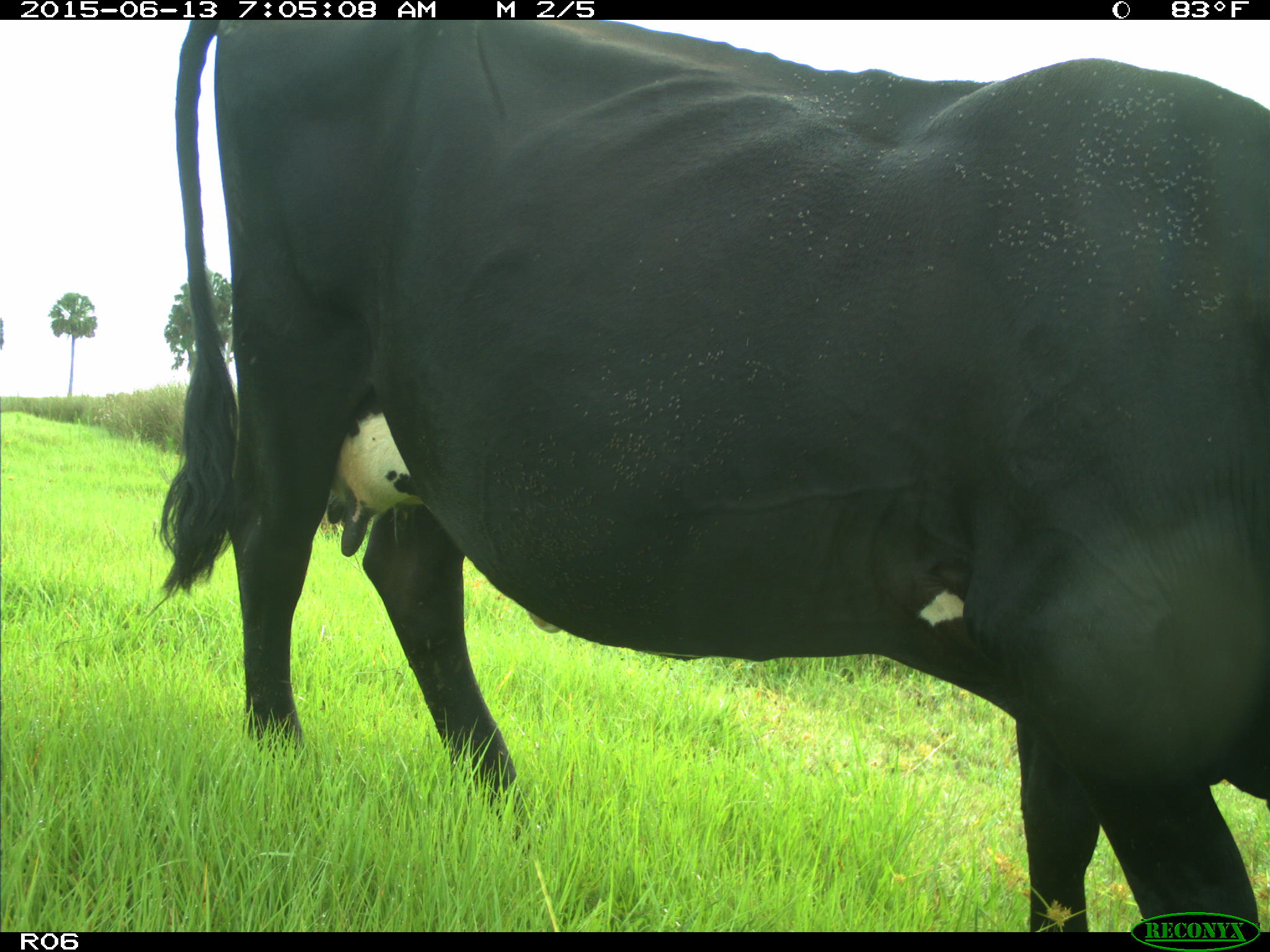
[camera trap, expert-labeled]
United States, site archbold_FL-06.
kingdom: Animalia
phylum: Chordata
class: Mammalia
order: Artiodactyla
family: Bovidae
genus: Bos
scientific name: Bos taurus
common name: domestic cow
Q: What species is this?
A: Bos taurus (domestic cow).